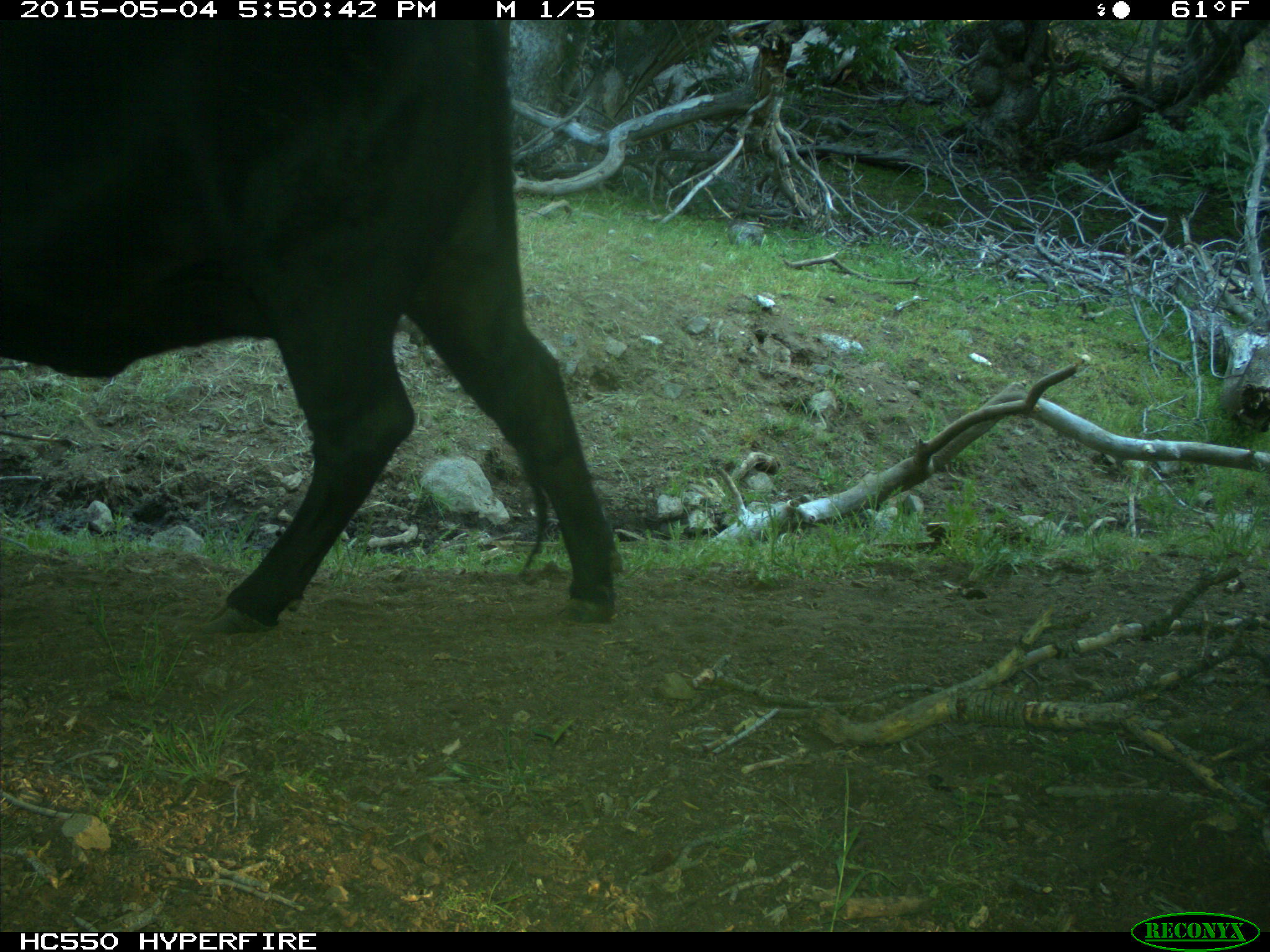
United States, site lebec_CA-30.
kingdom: Animalia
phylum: Chordata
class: Mammalia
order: Artiodactyla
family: Bovidae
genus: Bos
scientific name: Bos taurus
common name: domestic cow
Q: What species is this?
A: Bos taurus (domestic cow).